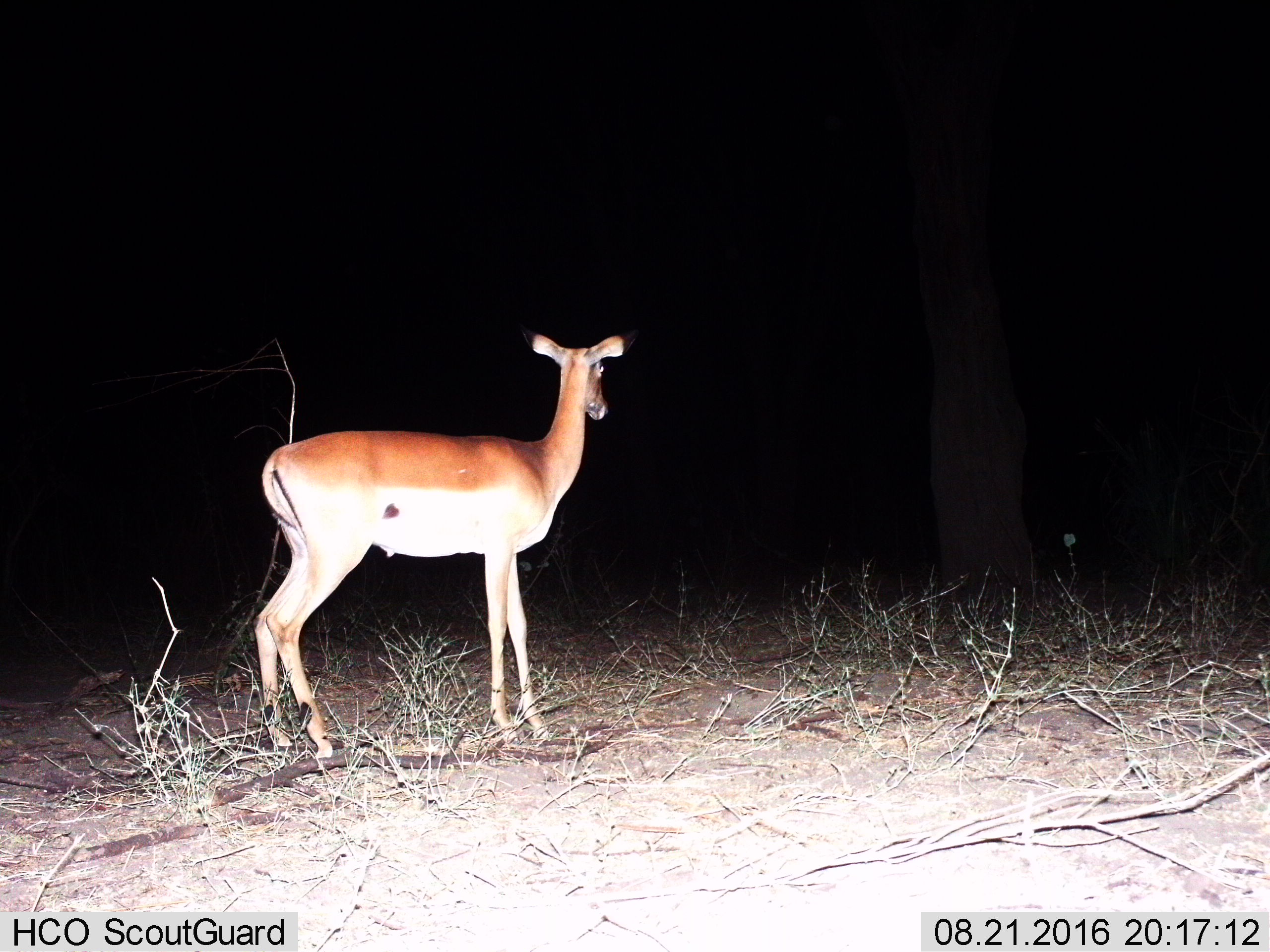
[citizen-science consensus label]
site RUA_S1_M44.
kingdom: Animalia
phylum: Chordata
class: Mammalia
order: Artiodactyla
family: Bovidae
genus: Aepyceros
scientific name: Aepyceros melampus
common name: impala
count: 1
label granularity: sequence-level